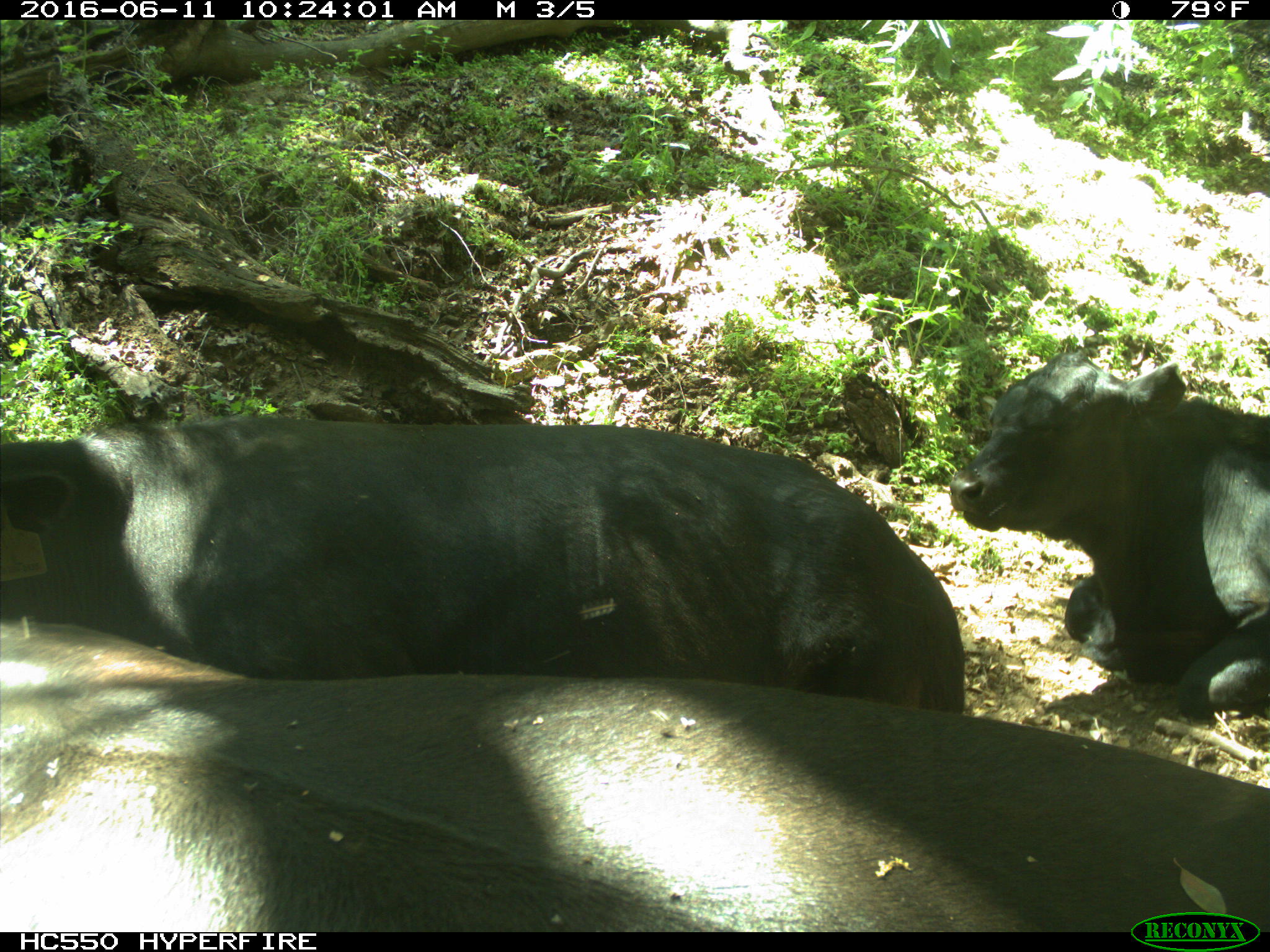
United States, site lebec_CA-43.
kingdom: Animalia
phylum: Chordata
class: Mammalia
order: Artiodactyla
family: Bovidae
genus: Bos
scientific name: Bos taurus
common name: domestic cow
Bos taurus (domestic cow).